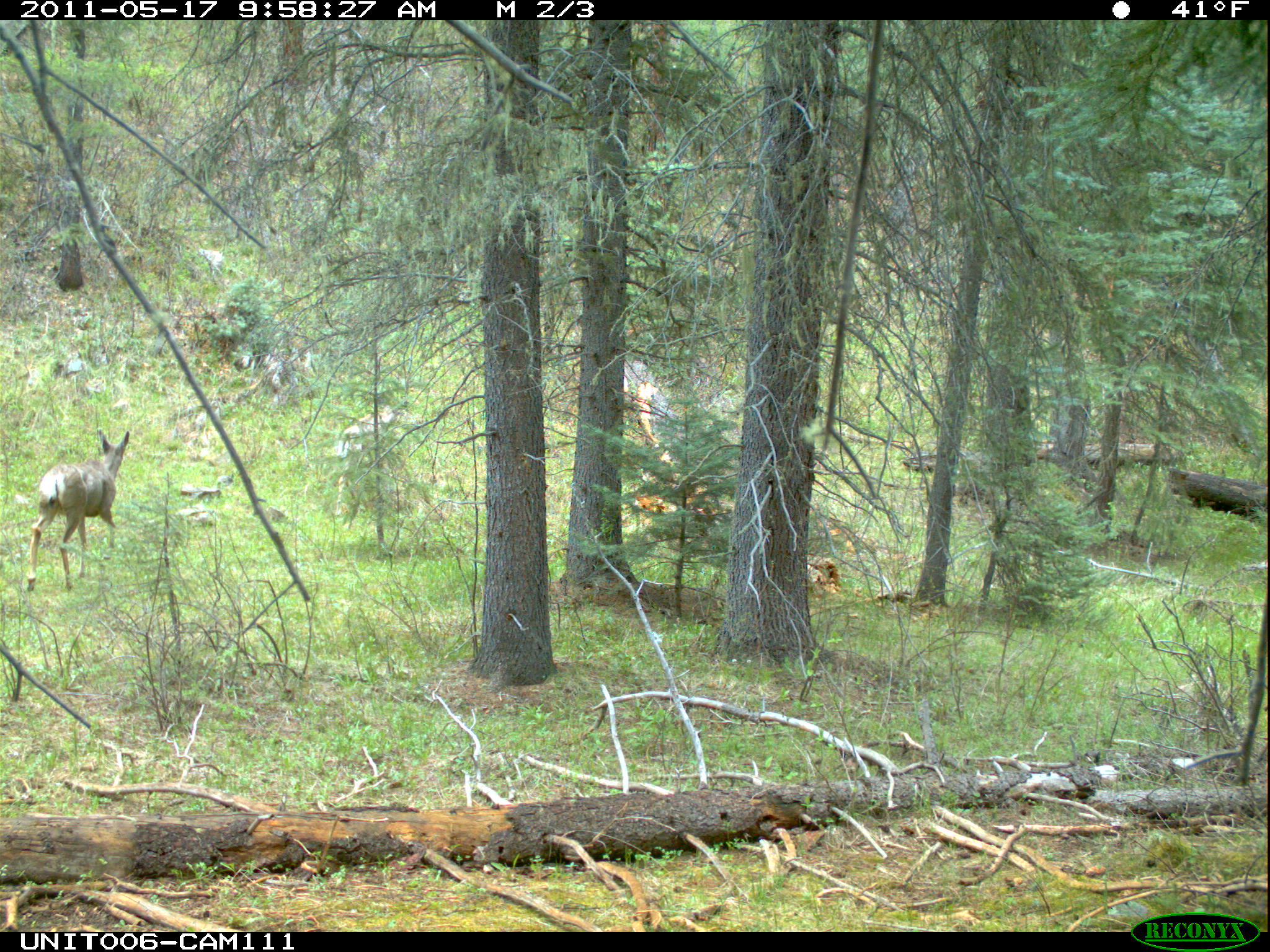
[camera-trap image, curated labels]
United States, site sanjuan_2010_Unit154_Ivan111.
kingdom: Animalia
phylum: Chordata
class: Mammalia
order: Artiodactyla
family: Cervidae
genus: Odocoileus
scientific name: Odocoileus hemionus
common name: mule deer